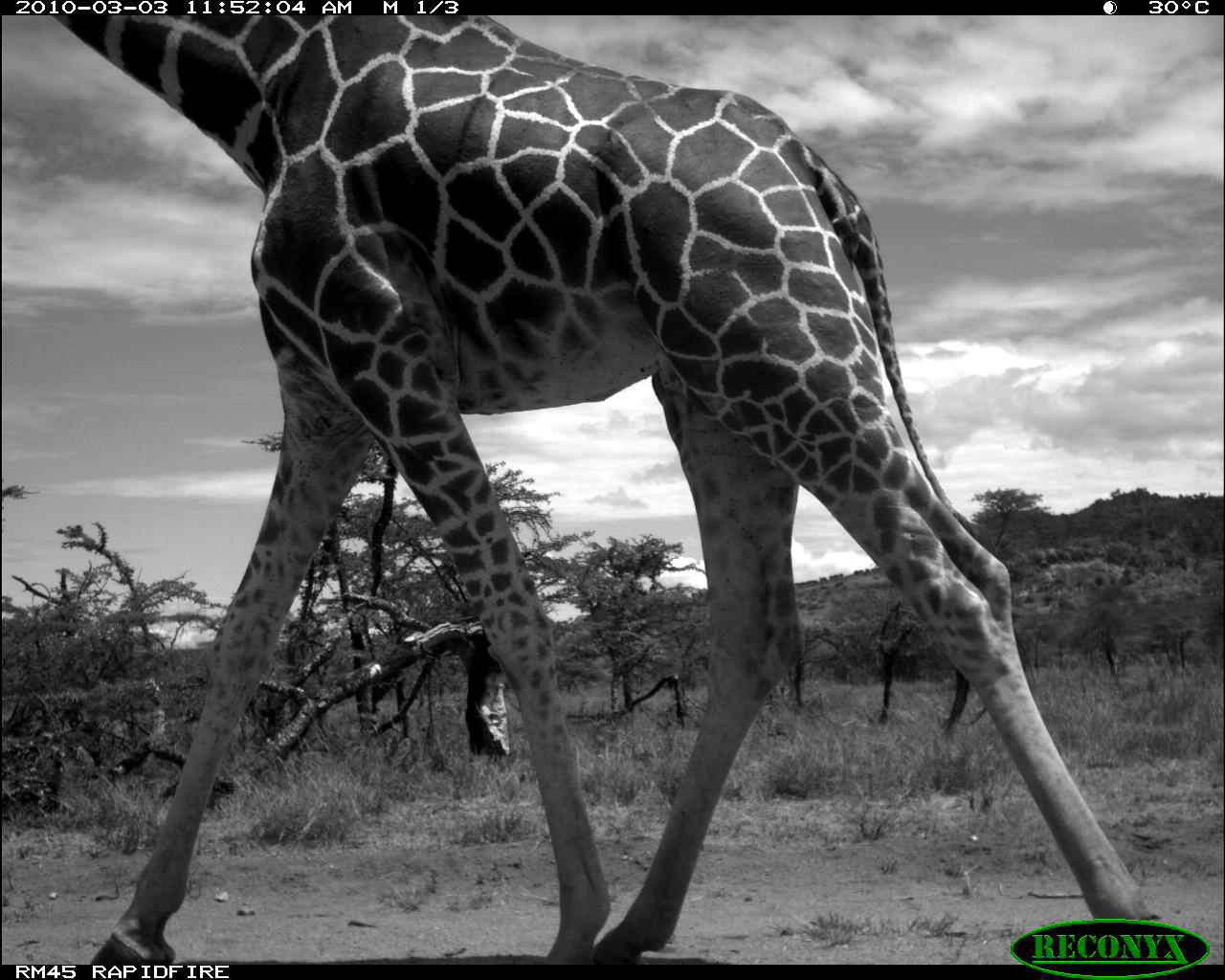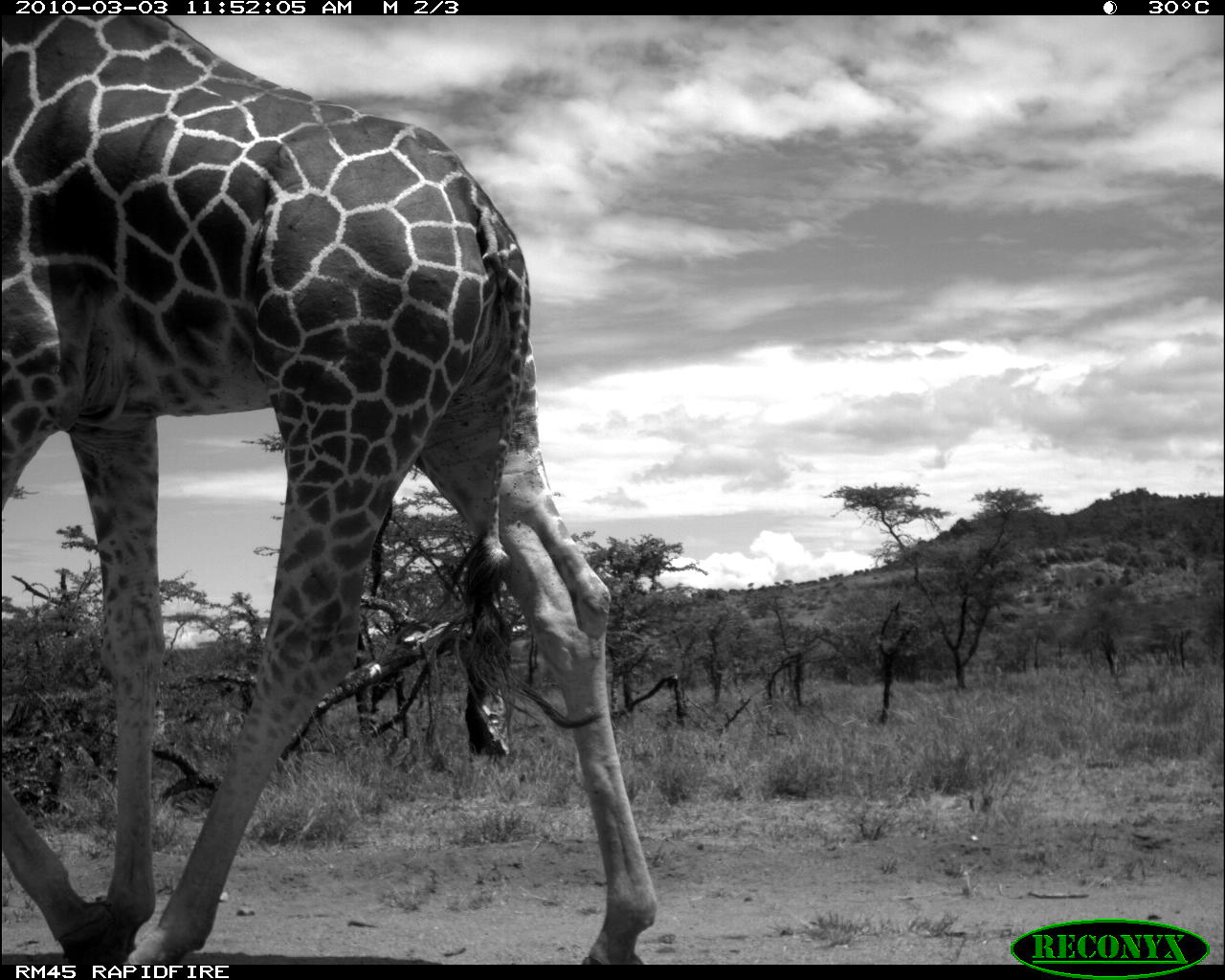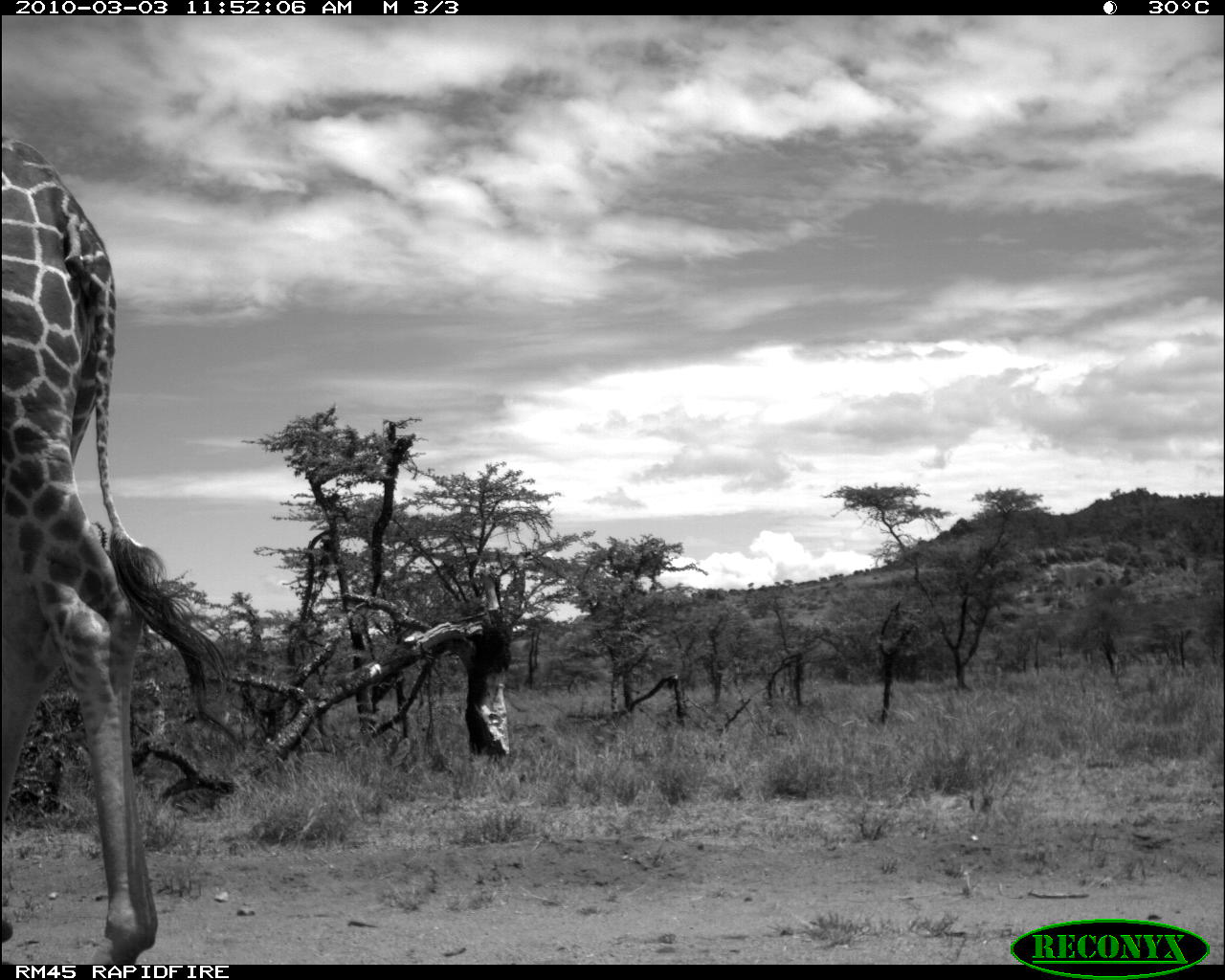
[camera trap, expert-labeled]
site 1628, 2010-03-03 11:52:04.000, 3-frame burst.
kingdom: Animalia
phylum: Chordata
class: Mammalia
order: Artiodactyla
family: Giraffidae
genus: Giraffa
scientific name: Giraffa camelopardalis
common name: giraffe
Giraffa camelopardalis (giraffe), count 1.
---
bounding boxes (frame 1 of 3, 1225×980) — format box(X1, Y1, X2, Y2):
giraffa camelopardalis: box(44, 15, 1175, 964)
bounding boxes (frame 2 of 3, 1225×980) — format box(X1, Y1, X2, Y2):
giraffa camelopardalis: box(0, 15, 659, 965)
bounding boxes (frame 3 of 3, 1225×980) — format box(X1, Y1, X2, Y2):
giraffa camelopardalis: box(0, 130, 224, 959)